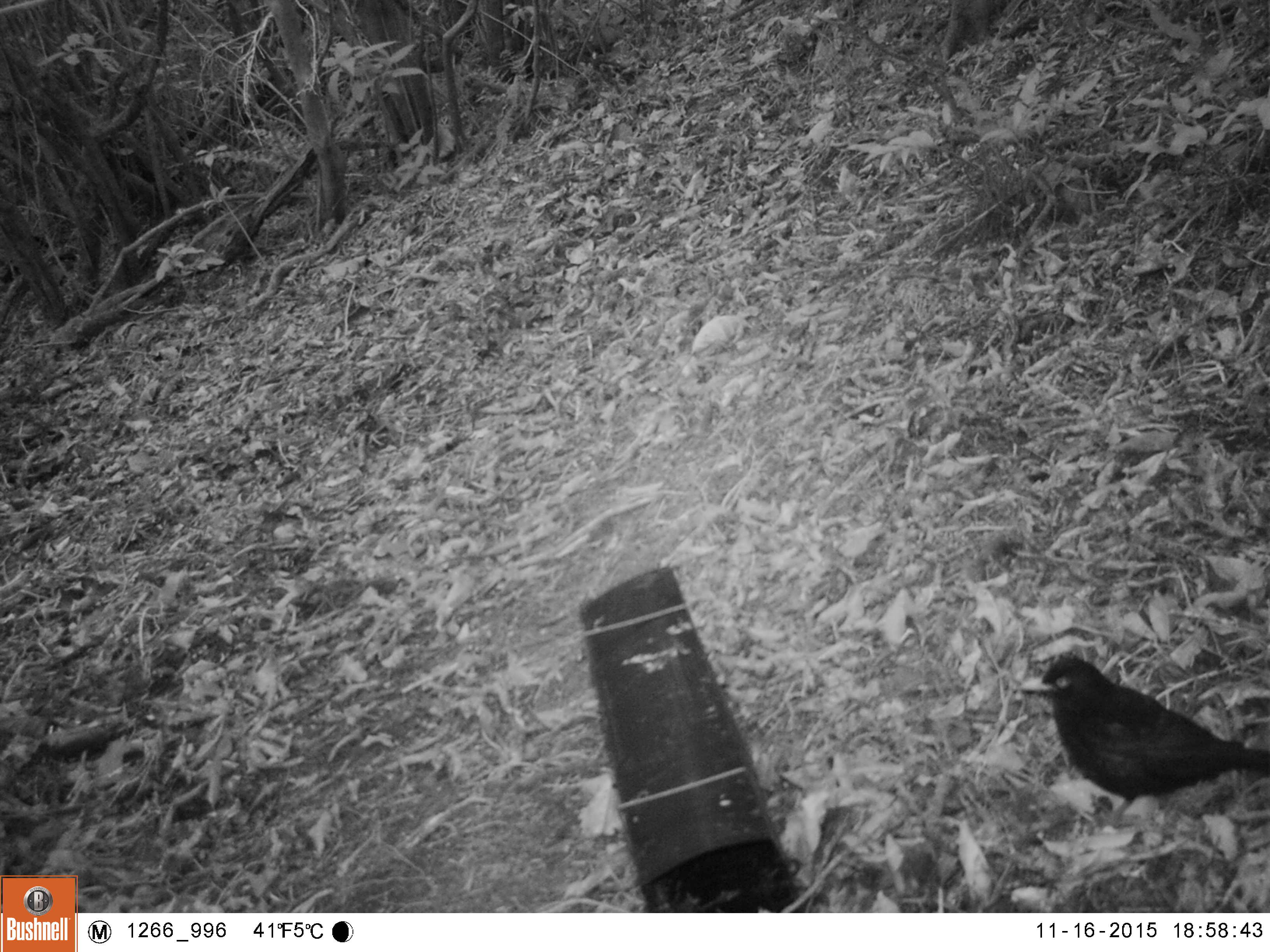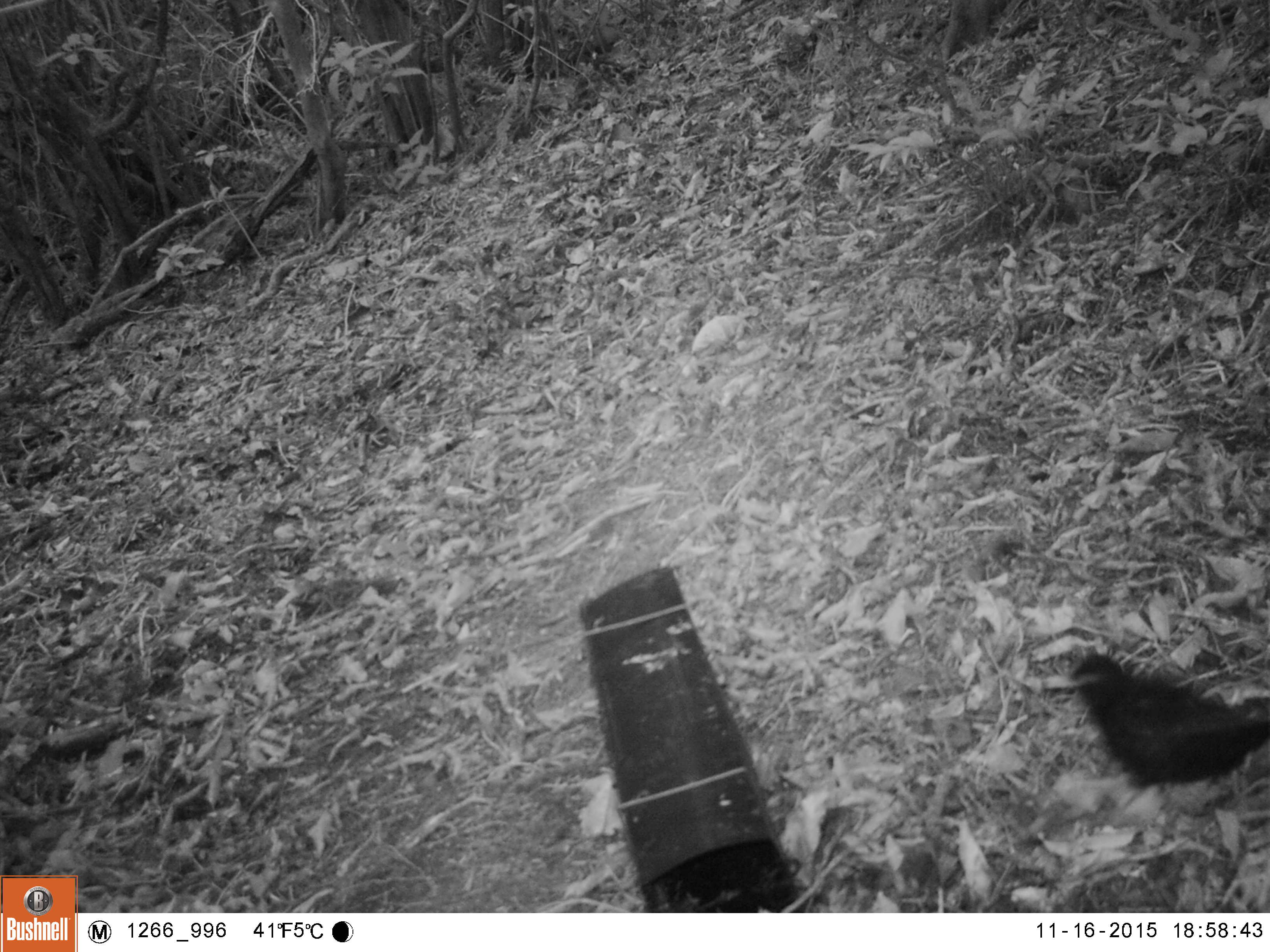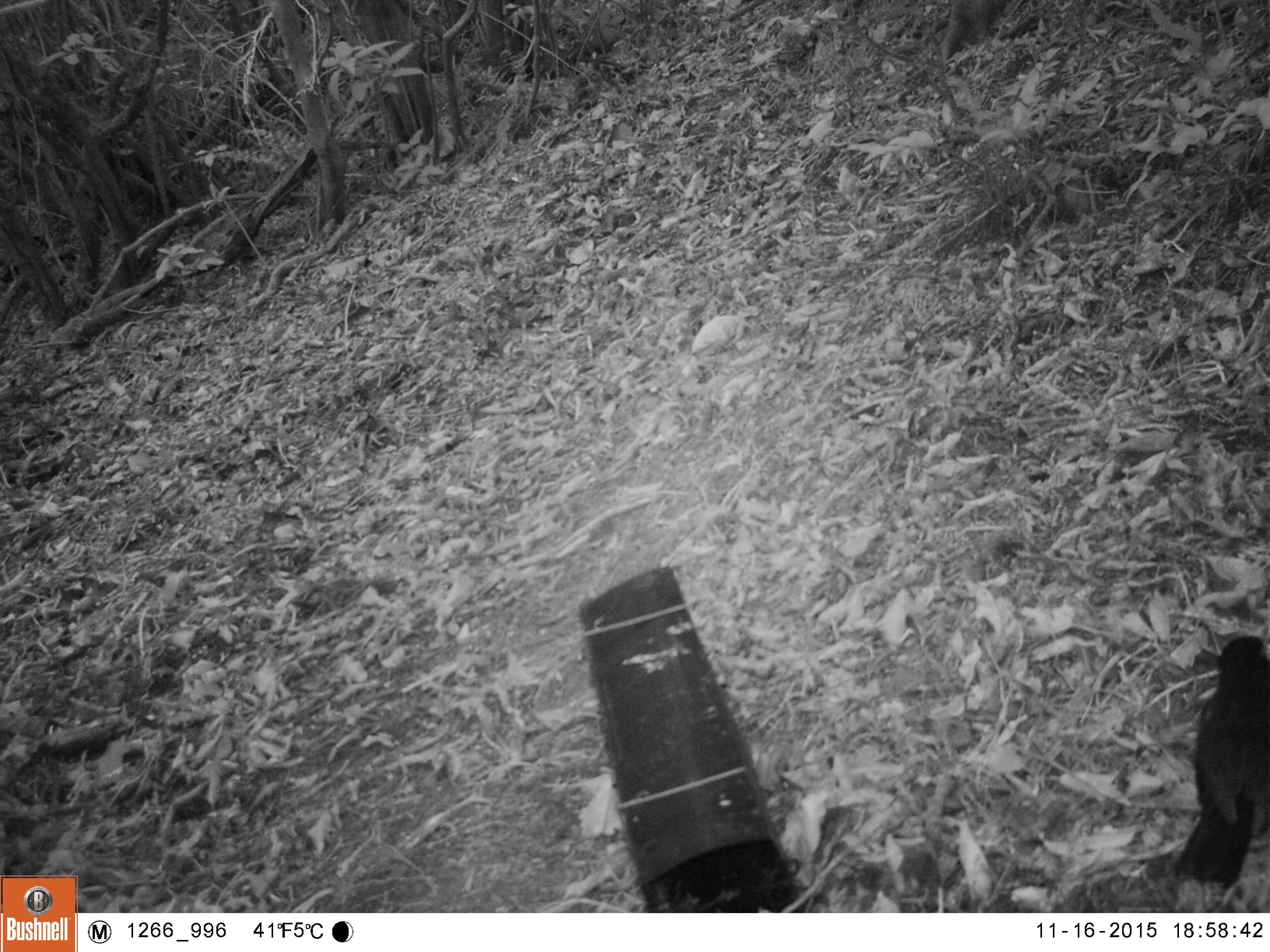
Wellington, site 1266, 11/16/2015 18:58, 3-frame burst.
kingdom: Animalia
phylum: Chordata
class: Aves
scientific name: Aves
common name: bird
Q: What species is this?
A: Bird (Aves).